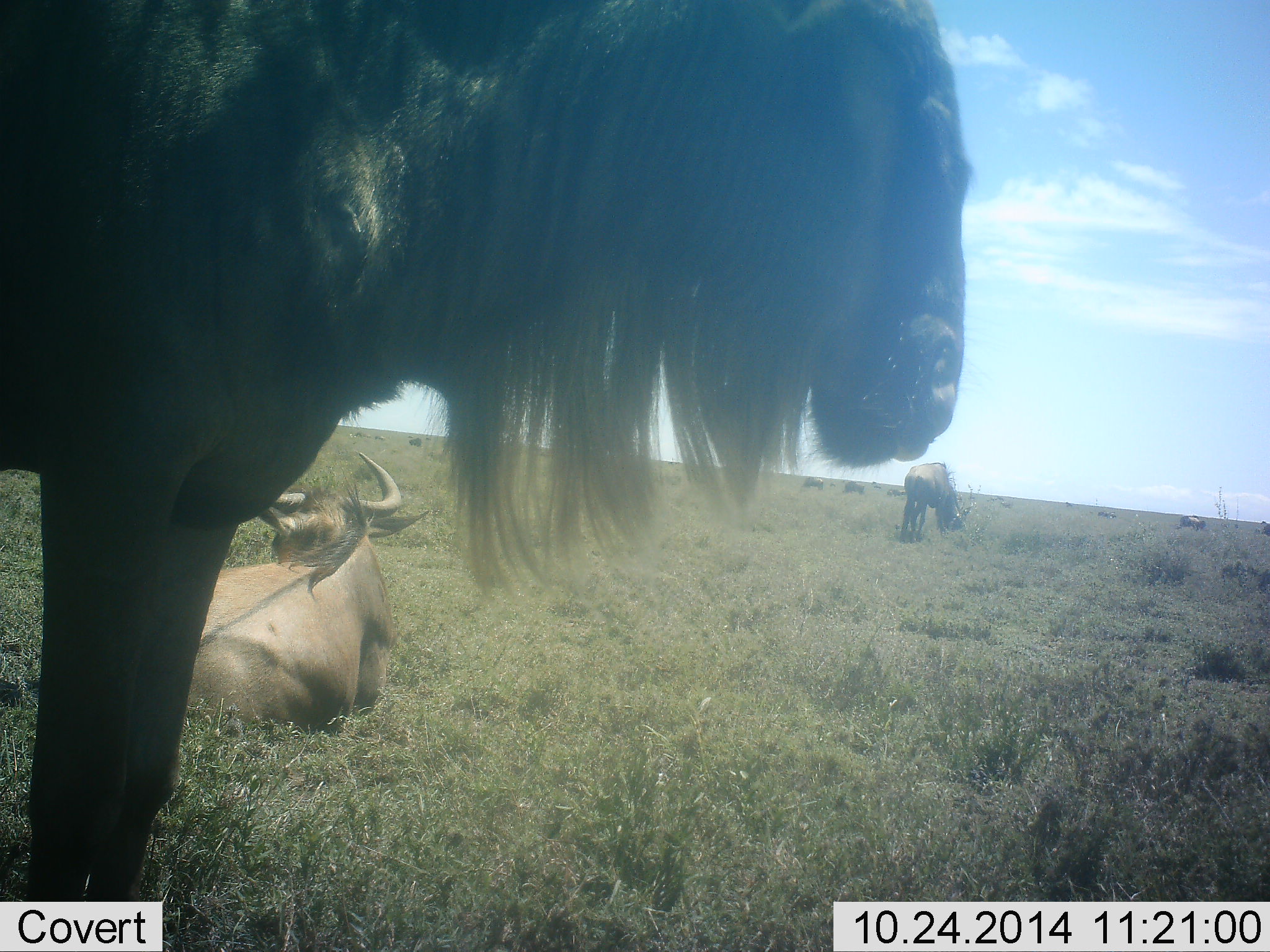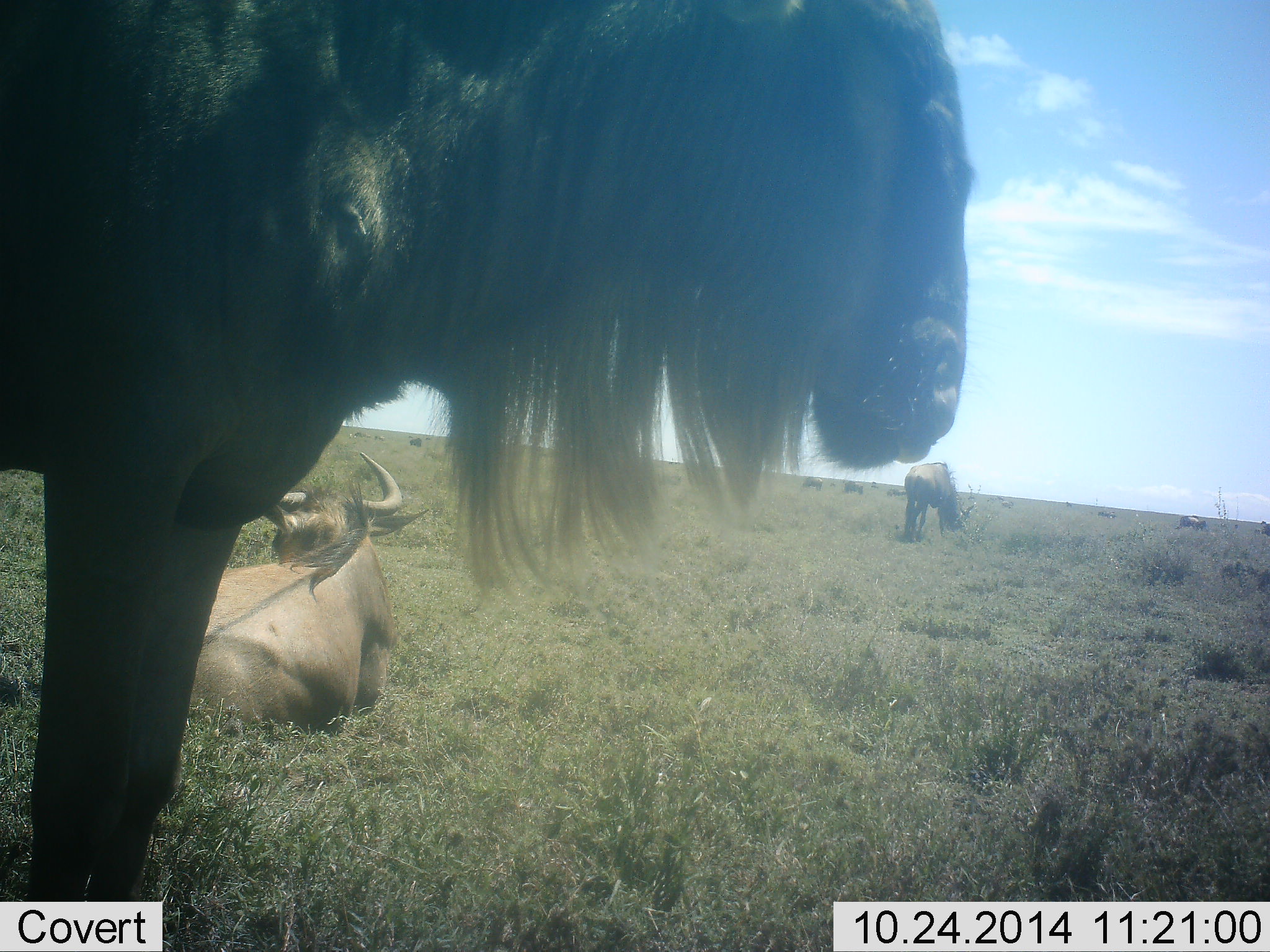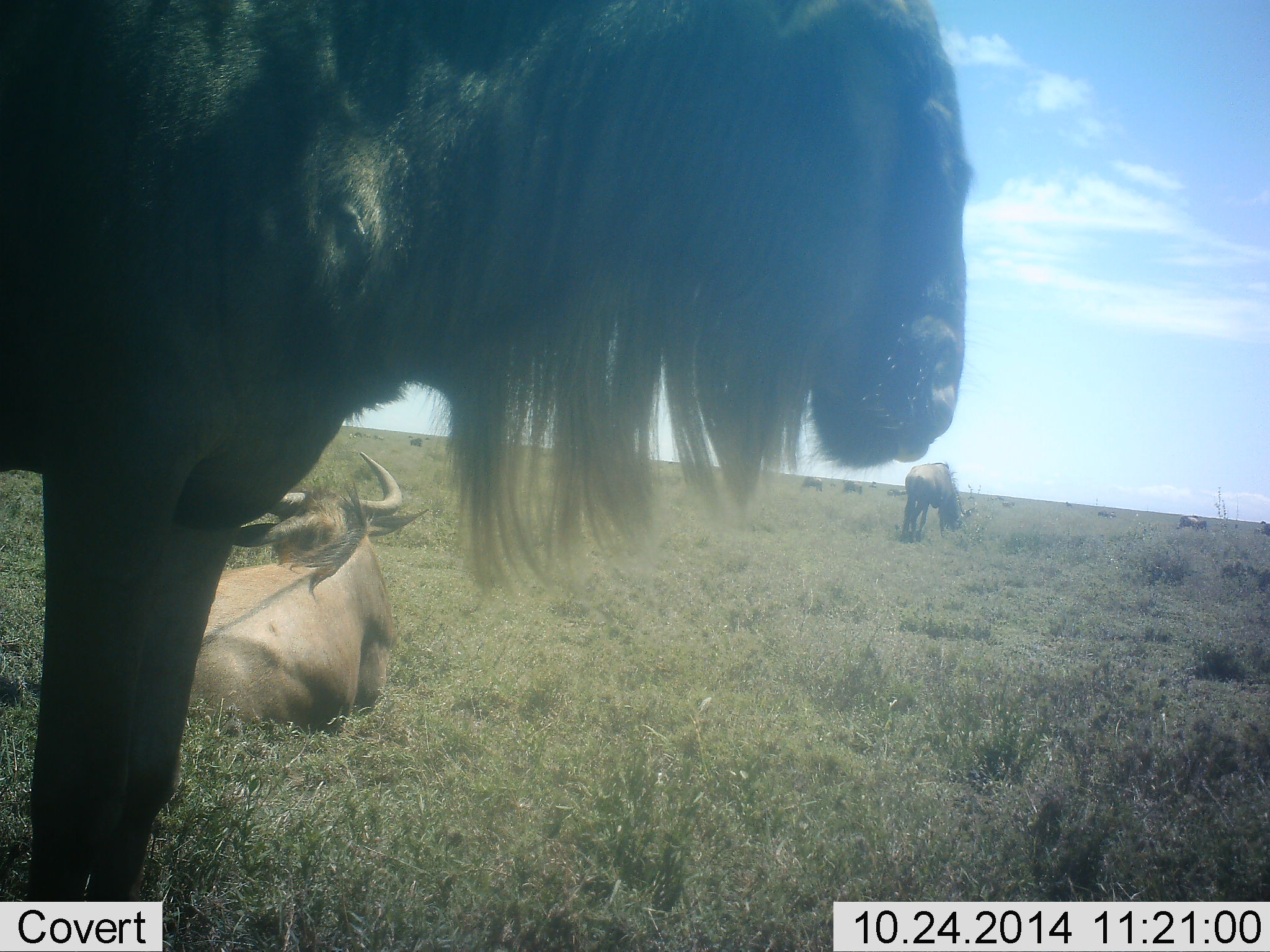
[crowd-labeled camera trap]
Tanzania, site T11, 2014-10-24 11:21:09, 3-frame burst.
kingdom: Animalia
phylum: Chordata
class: Mammalia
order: Artiodactyla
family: Bovidae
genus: Connochaetes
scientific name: Connochaetes taurinus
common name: blue wildebeest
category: wildebeest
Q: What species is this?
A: Wildebeest (blue wildebeest) (Connochaetes taurinus).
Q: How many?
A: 7.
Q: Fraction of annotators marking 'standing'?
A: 80%.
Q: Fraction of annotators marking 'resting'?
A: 100%.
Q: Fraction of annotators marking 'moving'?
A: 0%.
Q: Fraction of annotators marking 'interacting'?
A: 0%.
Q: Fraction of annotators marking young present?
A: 0%.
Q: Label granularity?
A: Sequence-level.